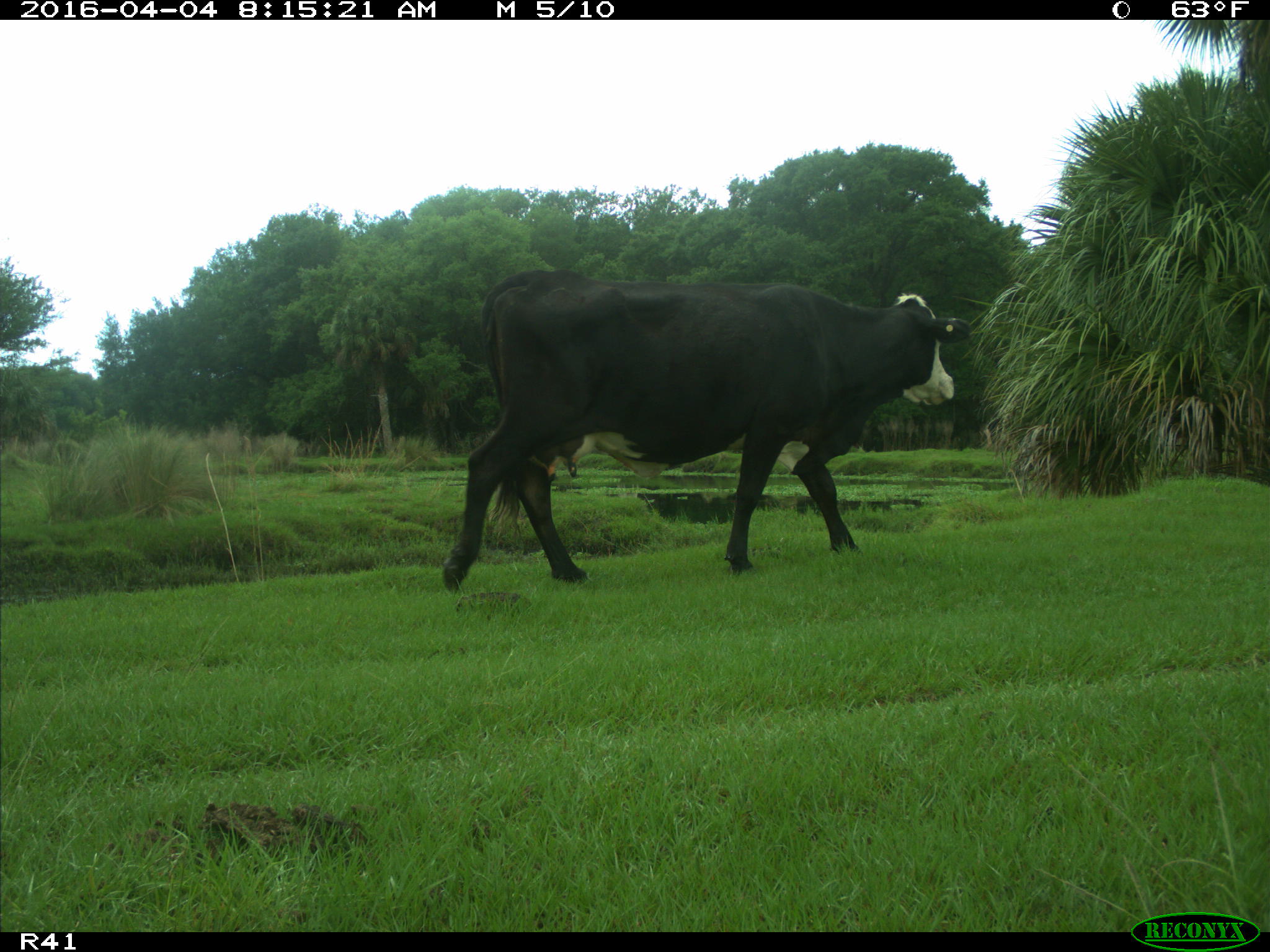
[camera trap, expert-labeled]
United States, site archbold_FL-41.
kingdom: Animalia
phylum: Chordata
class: Mammalia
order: Artiodactyla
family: Bovidae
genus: Bos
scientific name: Bos taurus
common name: domestic cow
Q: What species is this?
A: Bos taurus (domestic cow).